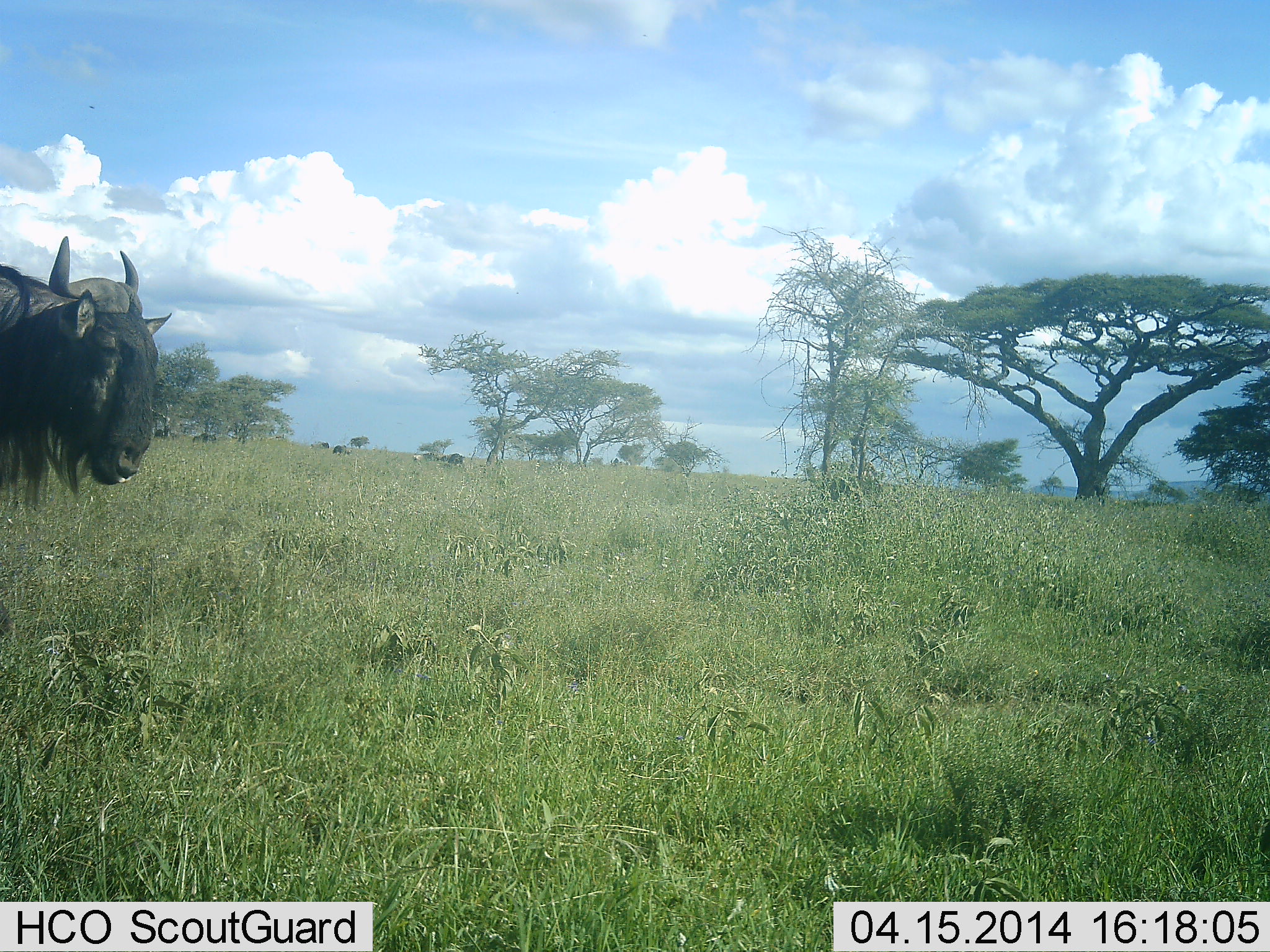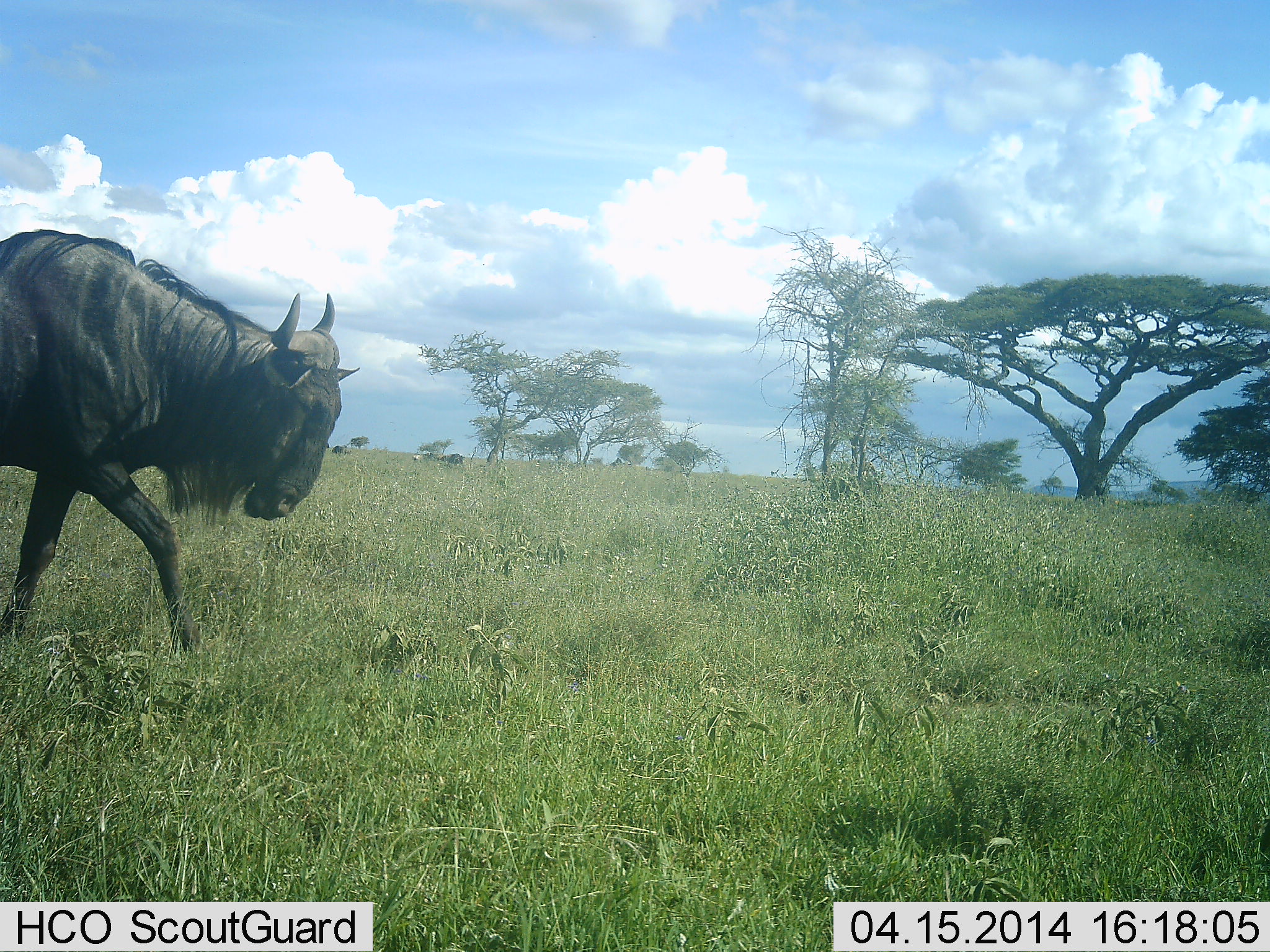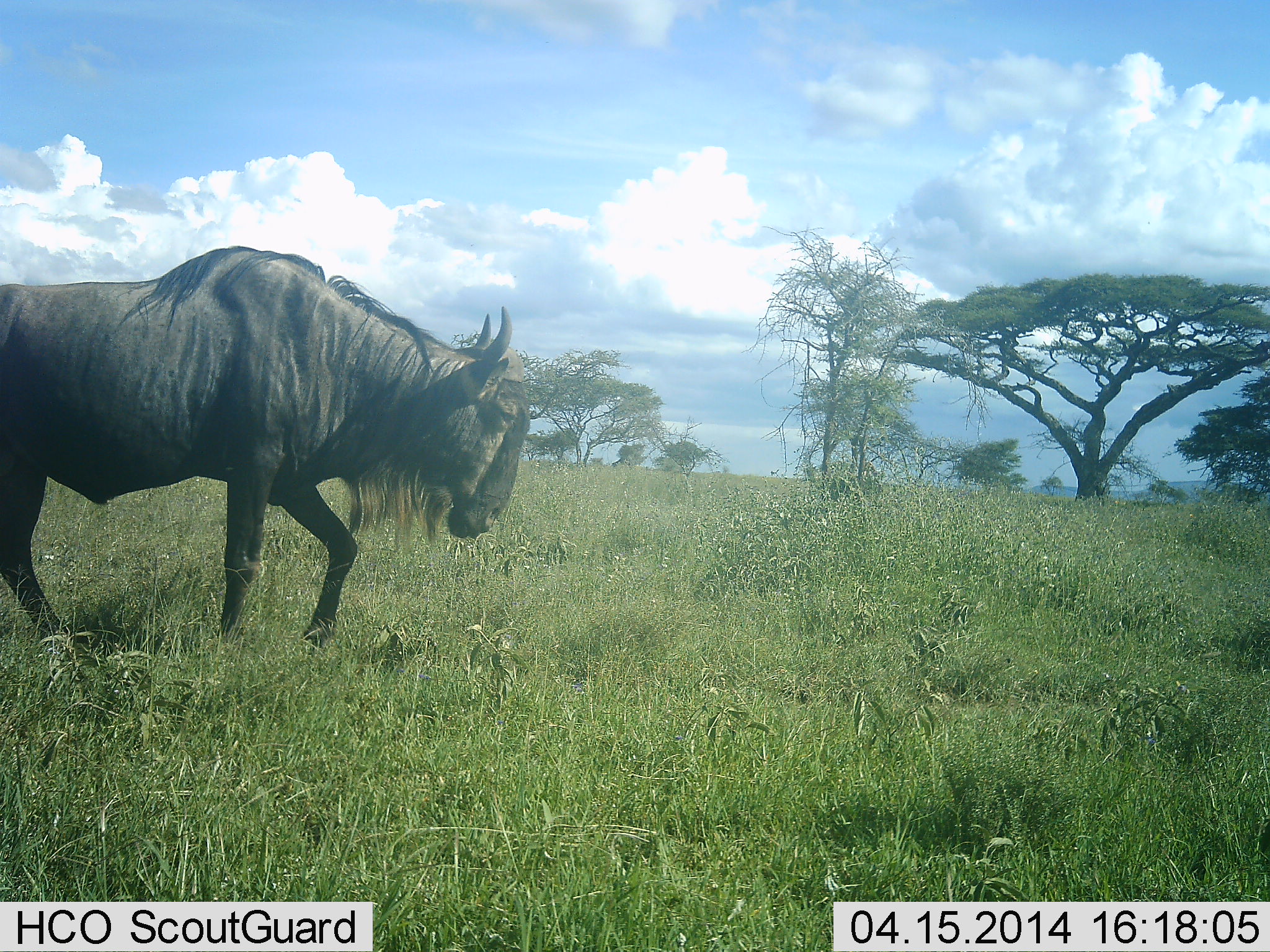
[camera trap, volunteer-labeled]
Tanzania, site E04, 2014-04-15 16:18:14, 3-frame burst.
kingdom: Animalia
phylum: Chordata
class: Mammalia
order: Artiodactyla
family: Bovidae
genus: Connochaetes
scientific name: Connochaetes taurinus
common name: blue wildebeest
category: wildebeest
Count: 1.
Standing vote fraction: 0%.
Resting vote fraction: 0%.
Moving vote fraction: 100%.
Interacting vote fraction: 0%.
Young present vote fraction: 0%.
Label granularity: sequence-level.